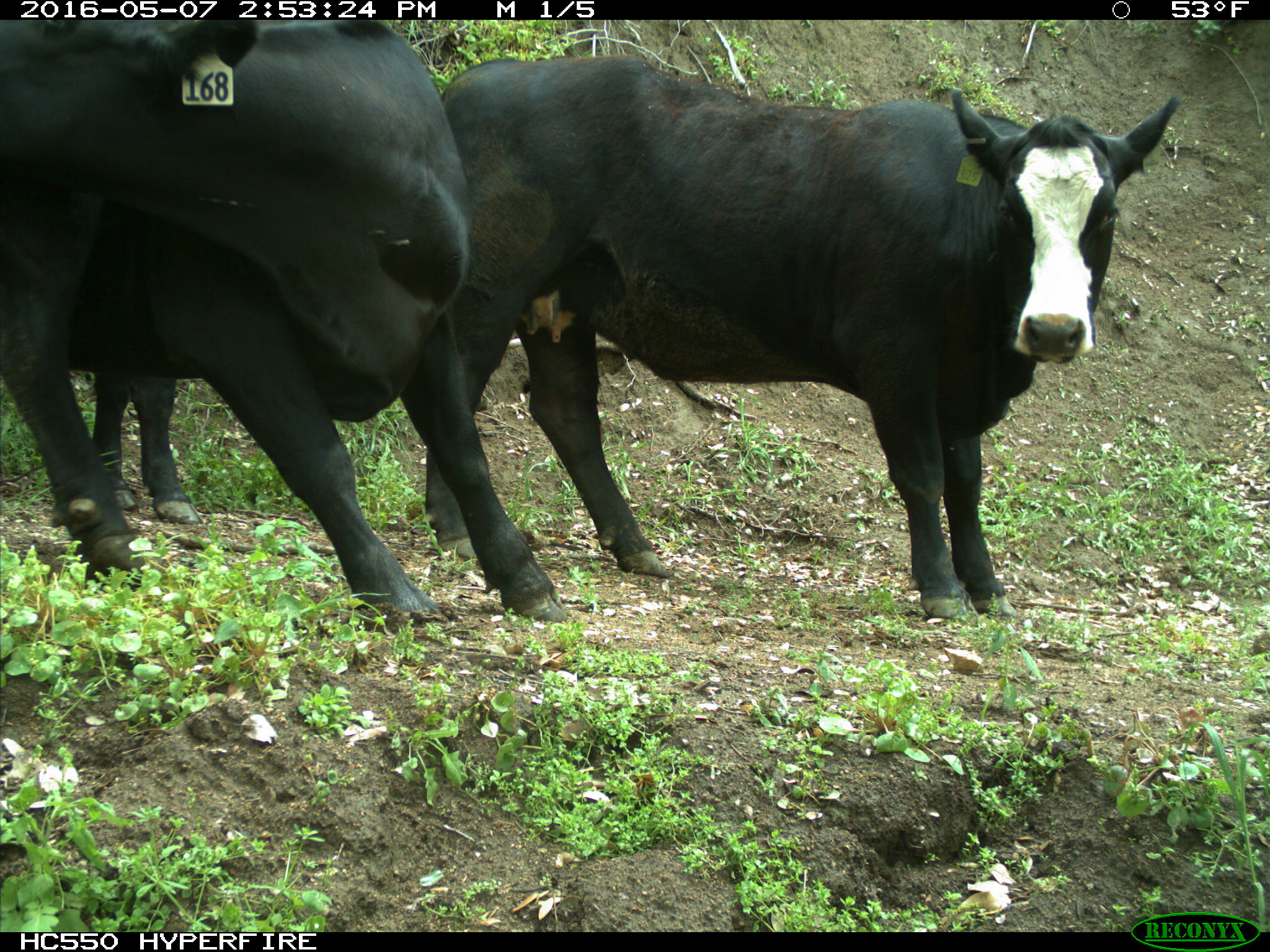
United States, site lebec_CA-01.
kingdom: Animalia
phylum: Chordata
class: Mammalia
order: Artiodactyla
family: Bovidae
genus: Bos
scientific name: Bos taurus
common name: domestic cow